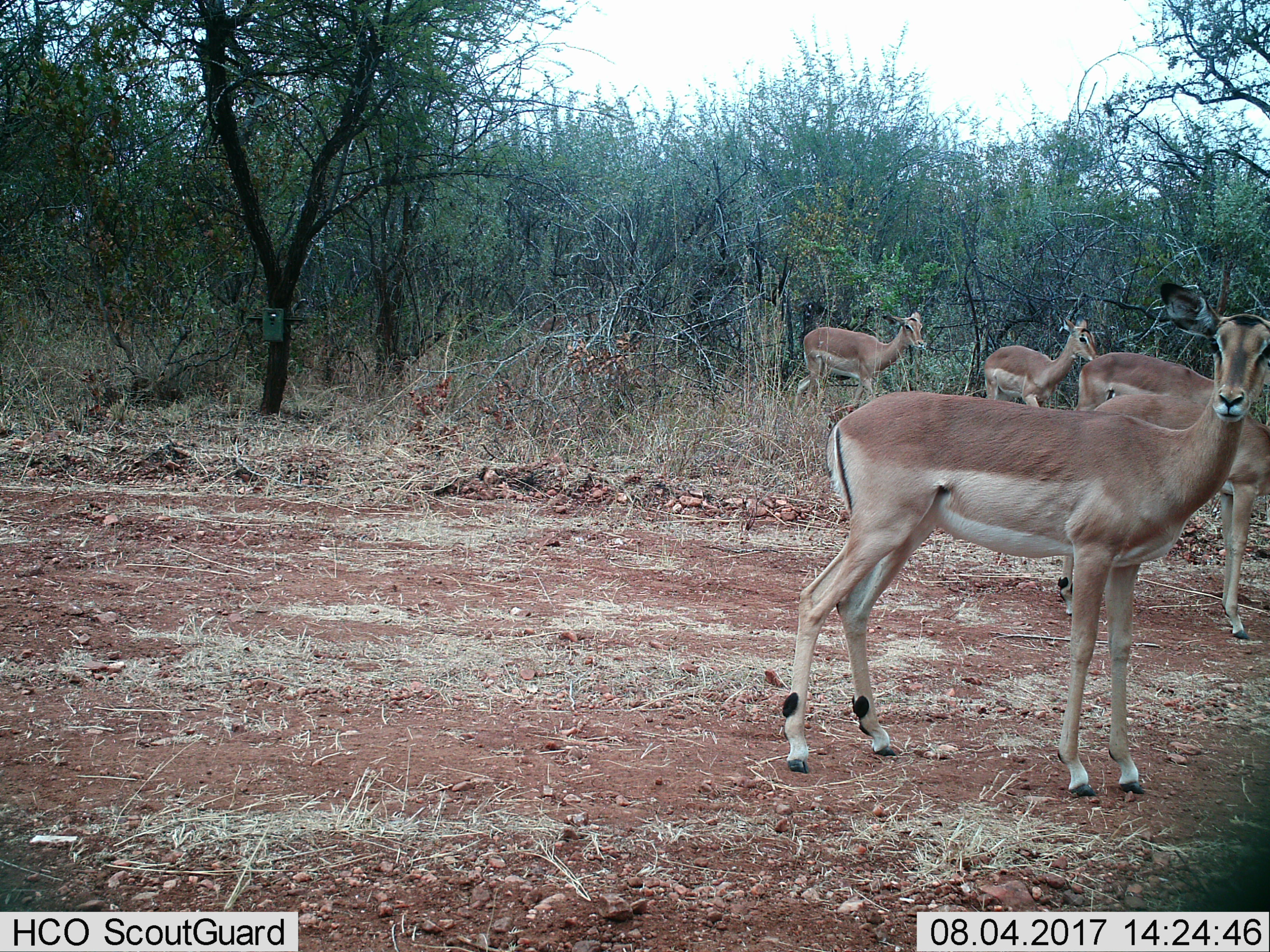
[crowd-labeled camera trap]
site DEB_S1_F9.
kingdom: Animalia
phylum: Chordata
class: Mammalia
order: Artiodactyla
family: Bovidae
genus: Aepyceros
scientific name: Aepyceros melampus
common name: impala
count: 5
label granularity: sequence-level